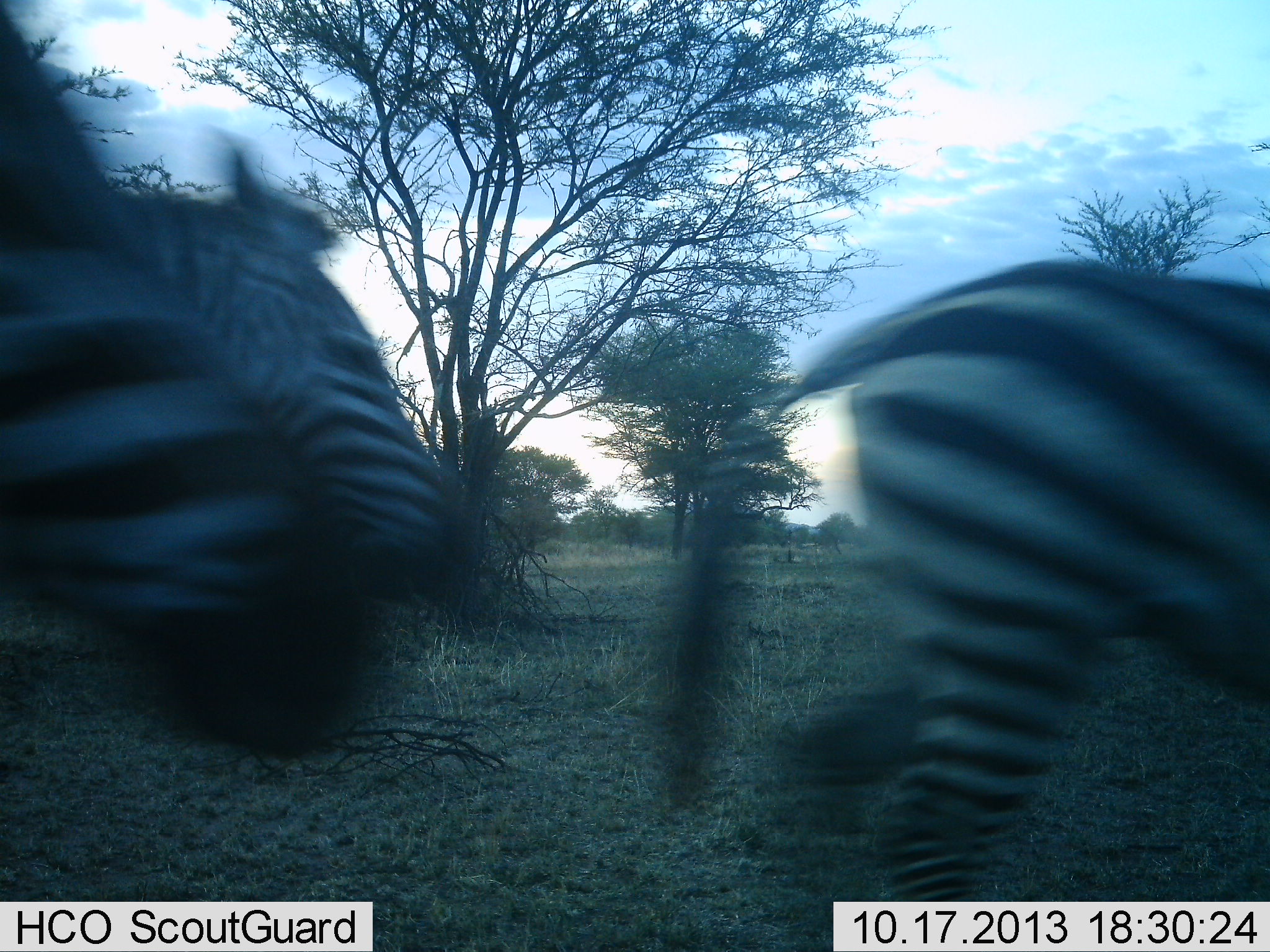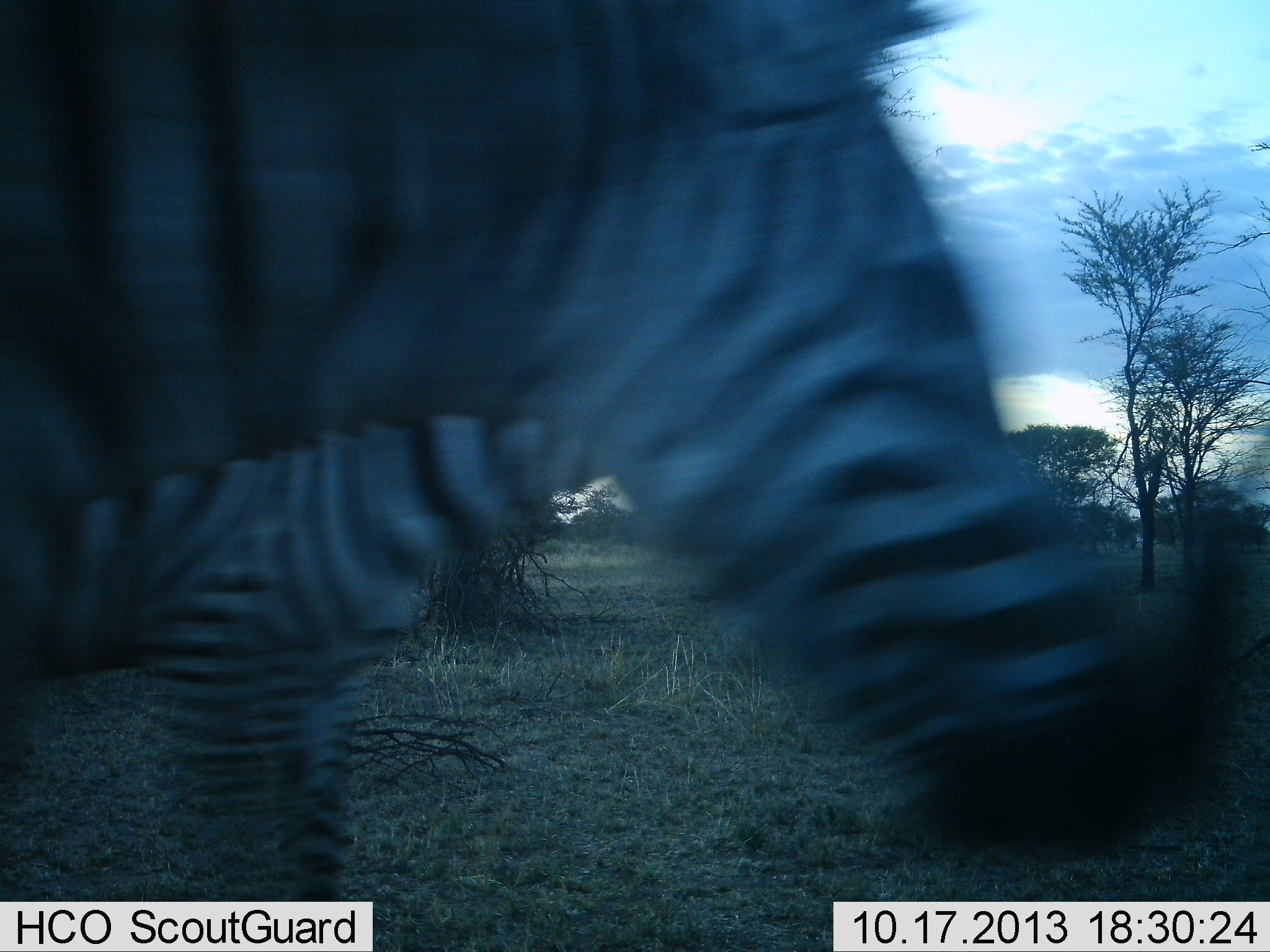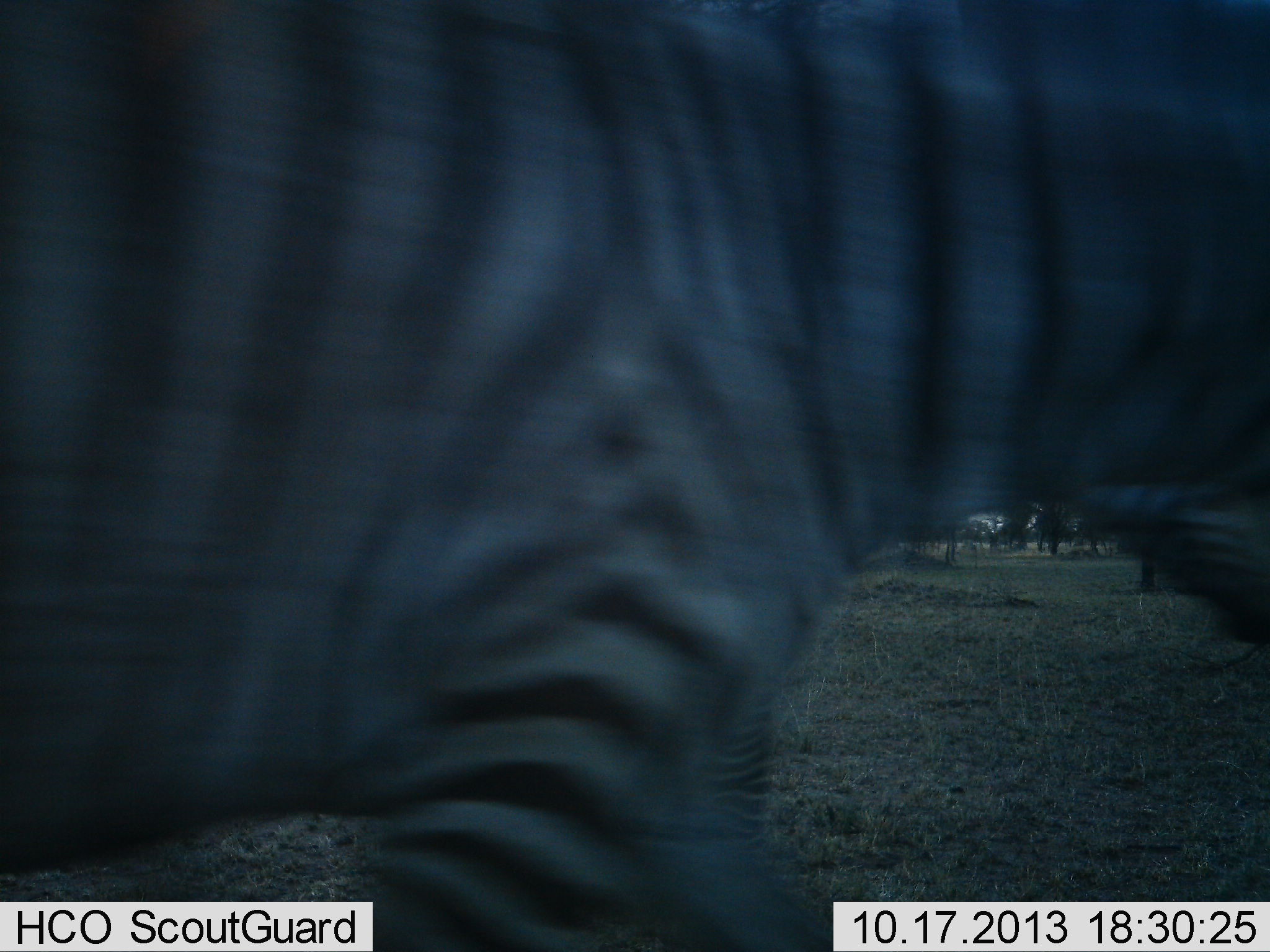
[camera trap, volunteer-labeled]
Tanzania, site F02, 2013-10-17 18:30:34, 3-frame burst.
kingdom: Animalia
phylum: Chordata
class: Mammalia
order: Perissodactyla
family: Equidae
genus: Equus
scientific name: Equus quagga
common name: plains zebra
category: zebra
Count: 3.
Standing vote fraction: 10%.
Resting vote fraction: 0%.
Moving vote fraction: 90%.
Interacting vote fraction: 0%.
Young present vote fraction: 0%.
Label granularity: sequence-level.